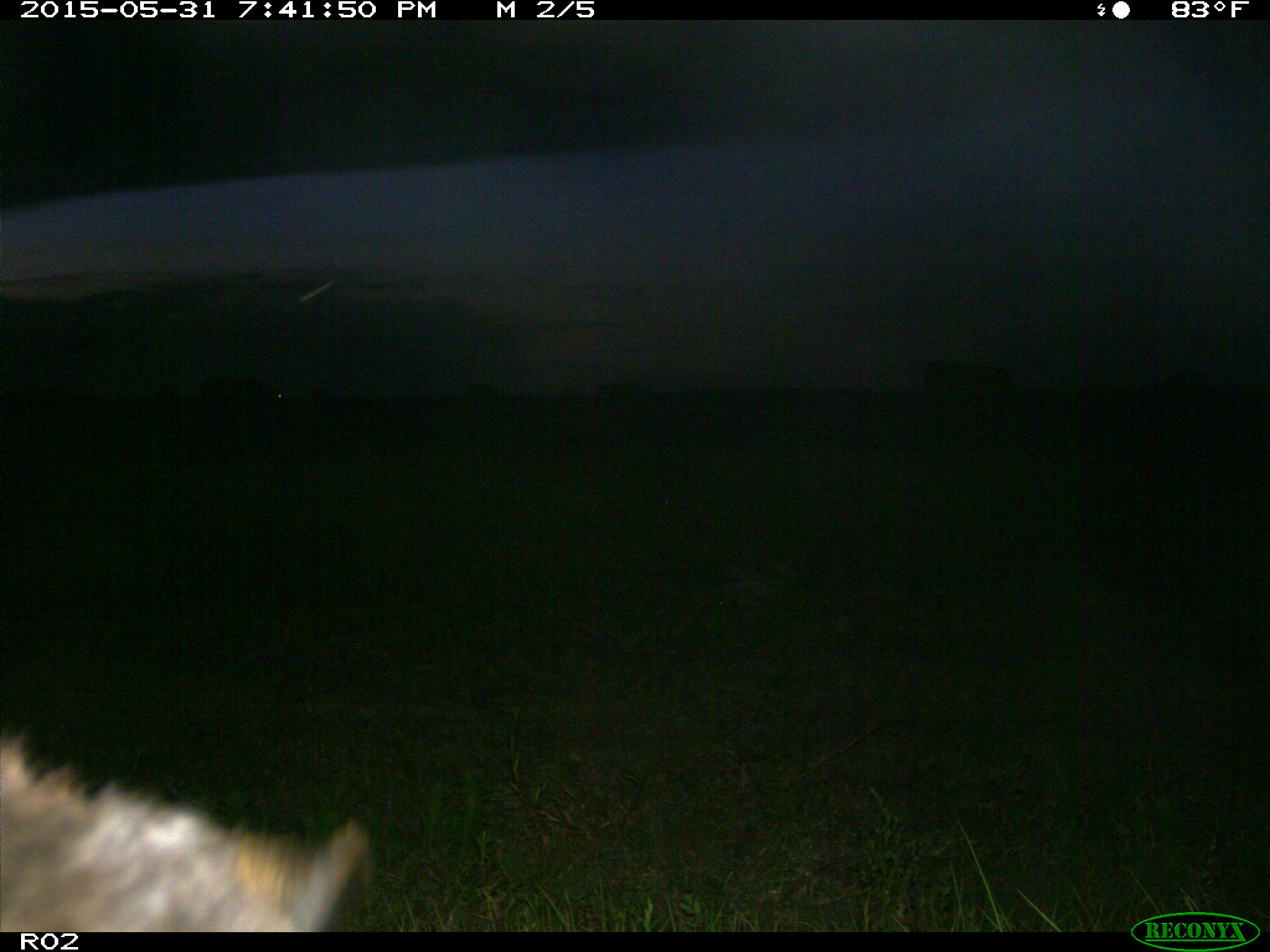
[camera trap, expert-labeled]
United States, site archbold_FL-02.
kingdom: Animalia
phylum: Chordata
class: Mammalia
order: Artiodactyla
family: Bovidae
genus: Bos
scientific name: Bos taurus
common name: domestic cow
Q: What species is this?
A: Bos taurus (domestic cow).